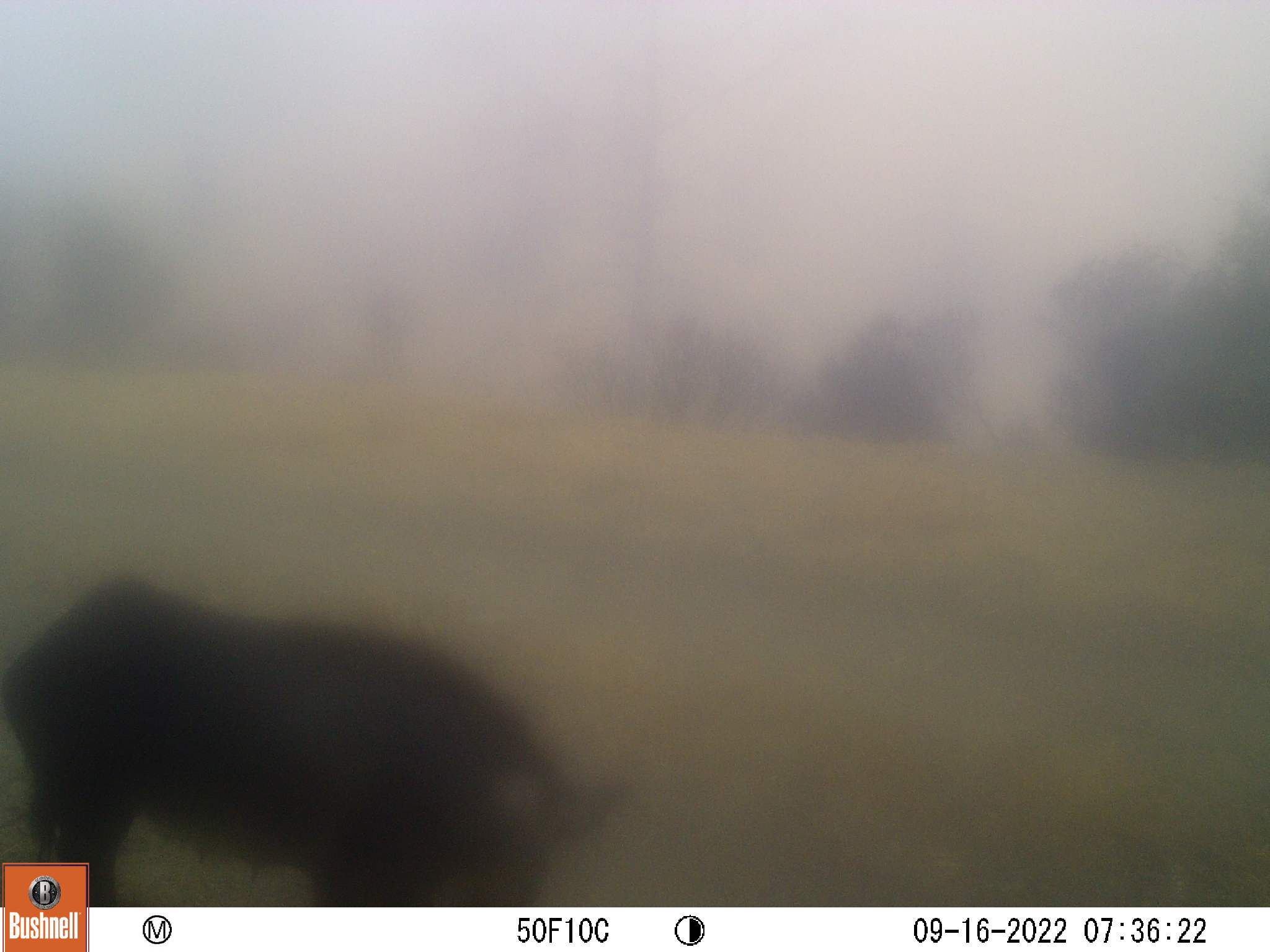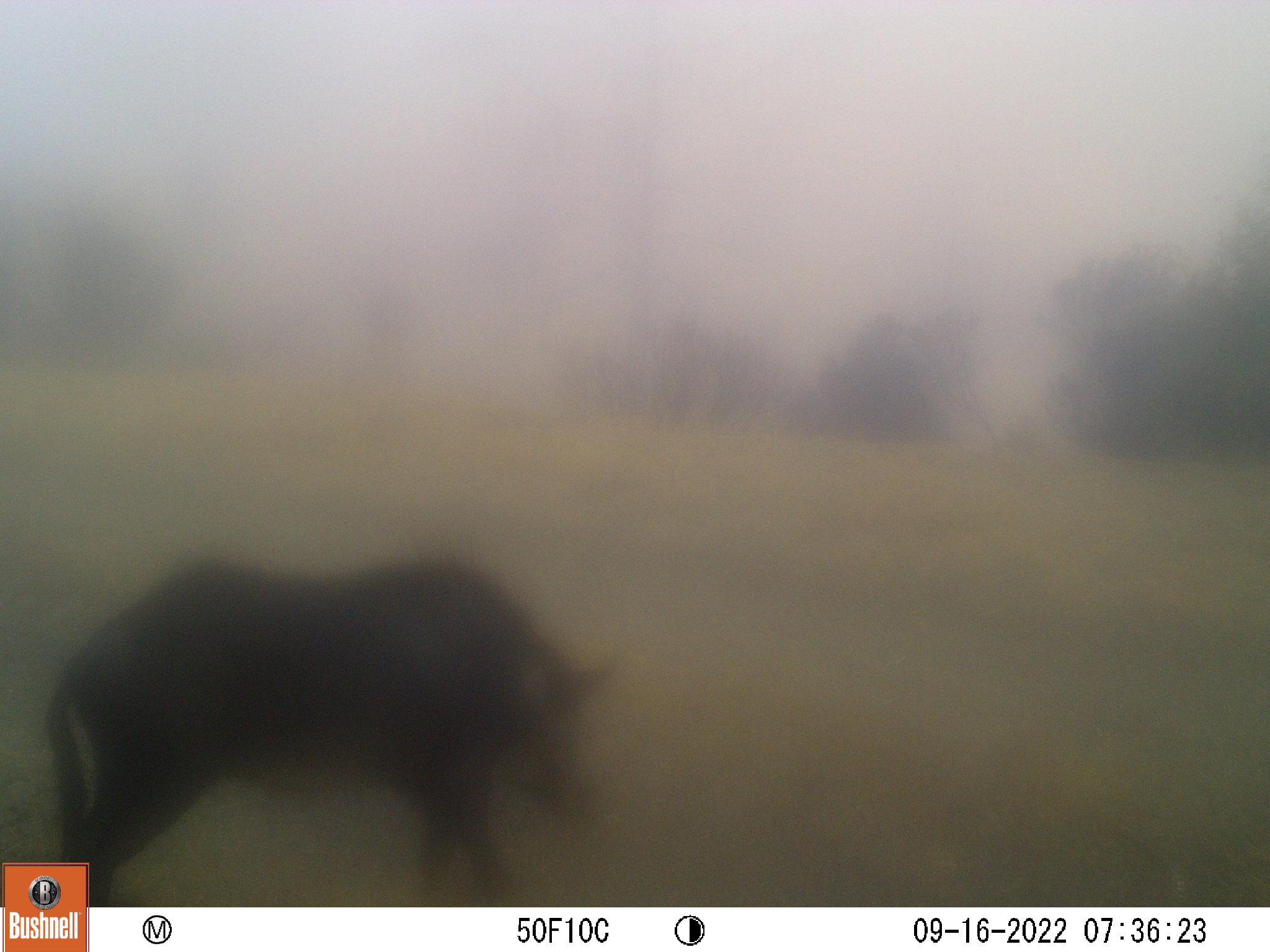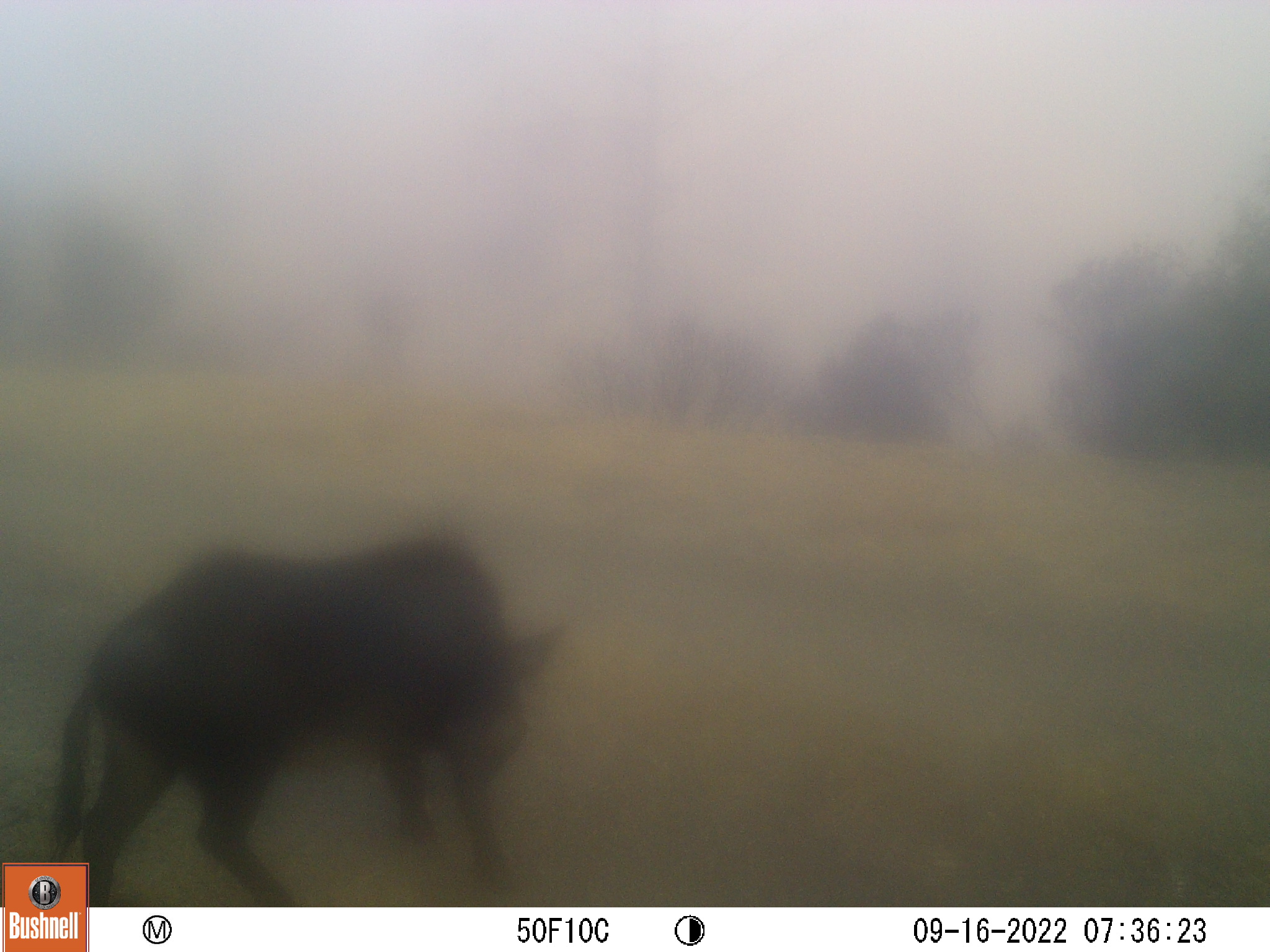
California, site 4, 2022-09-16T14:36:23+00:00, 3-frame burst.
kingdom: Animalia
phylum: Chordata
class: Mammalia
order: Artiodactyla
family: Suidae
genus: Sus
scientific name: Sus scrofa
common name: wild boar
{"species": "wild boar (Sus scrofa)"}